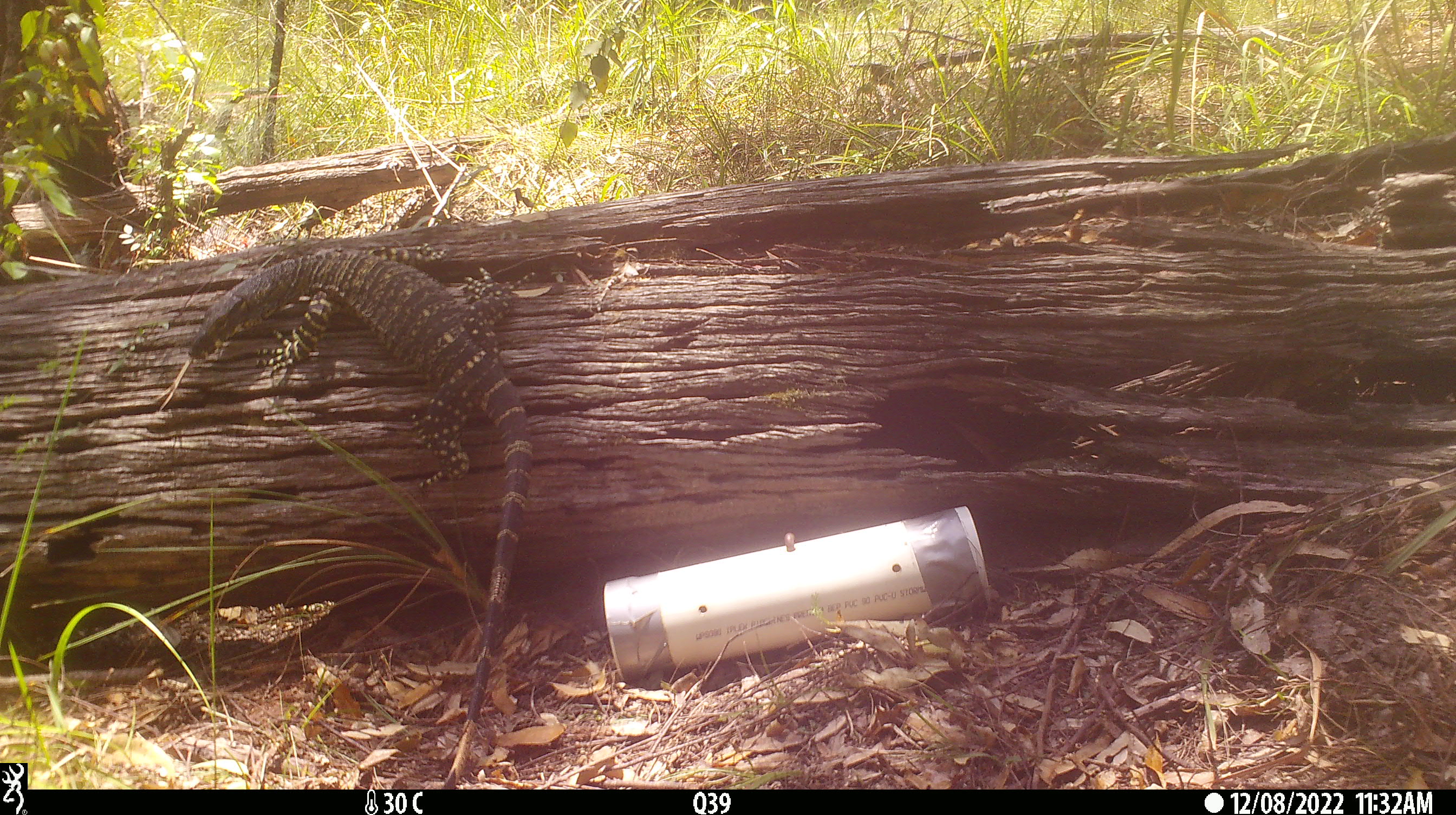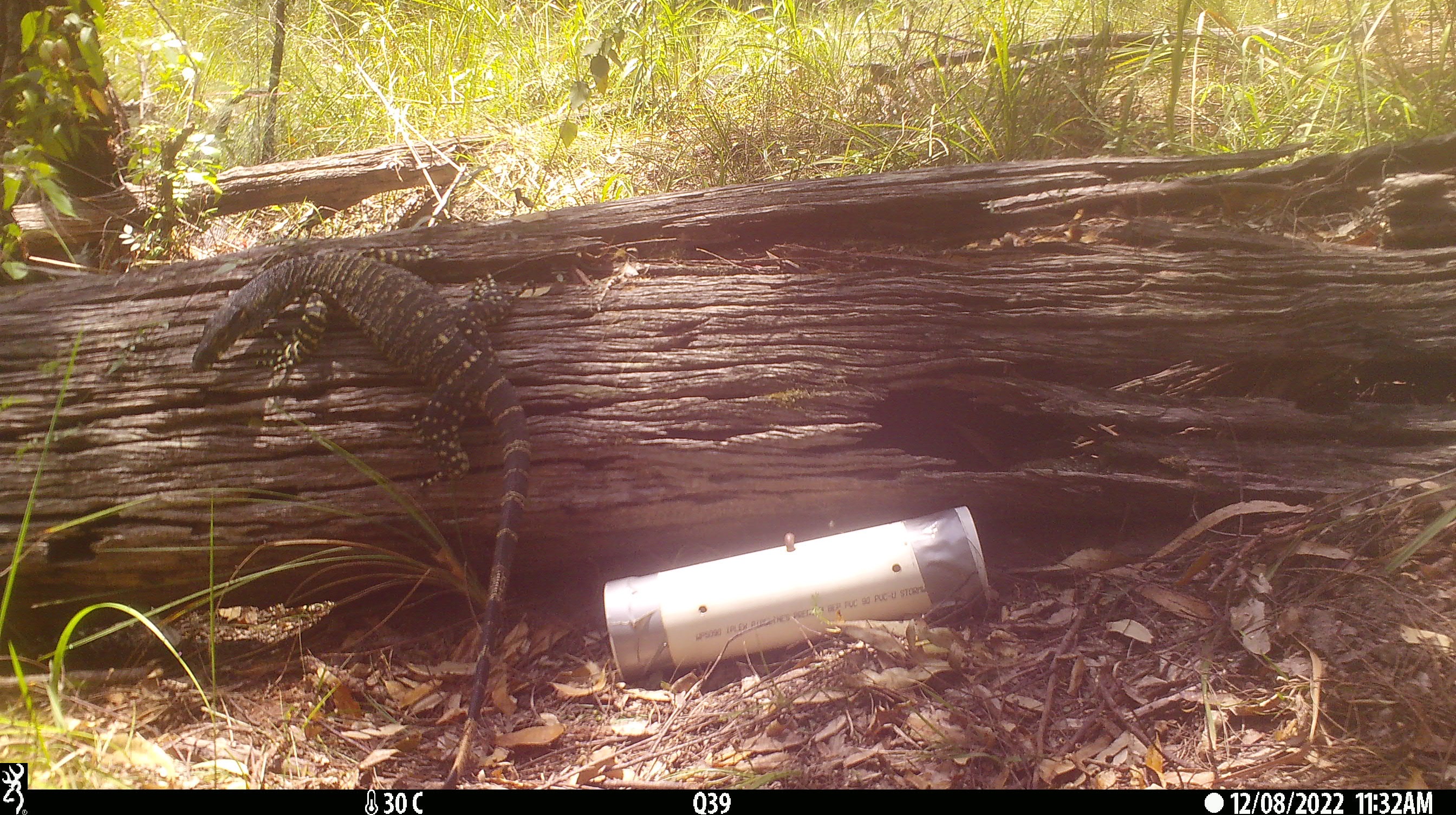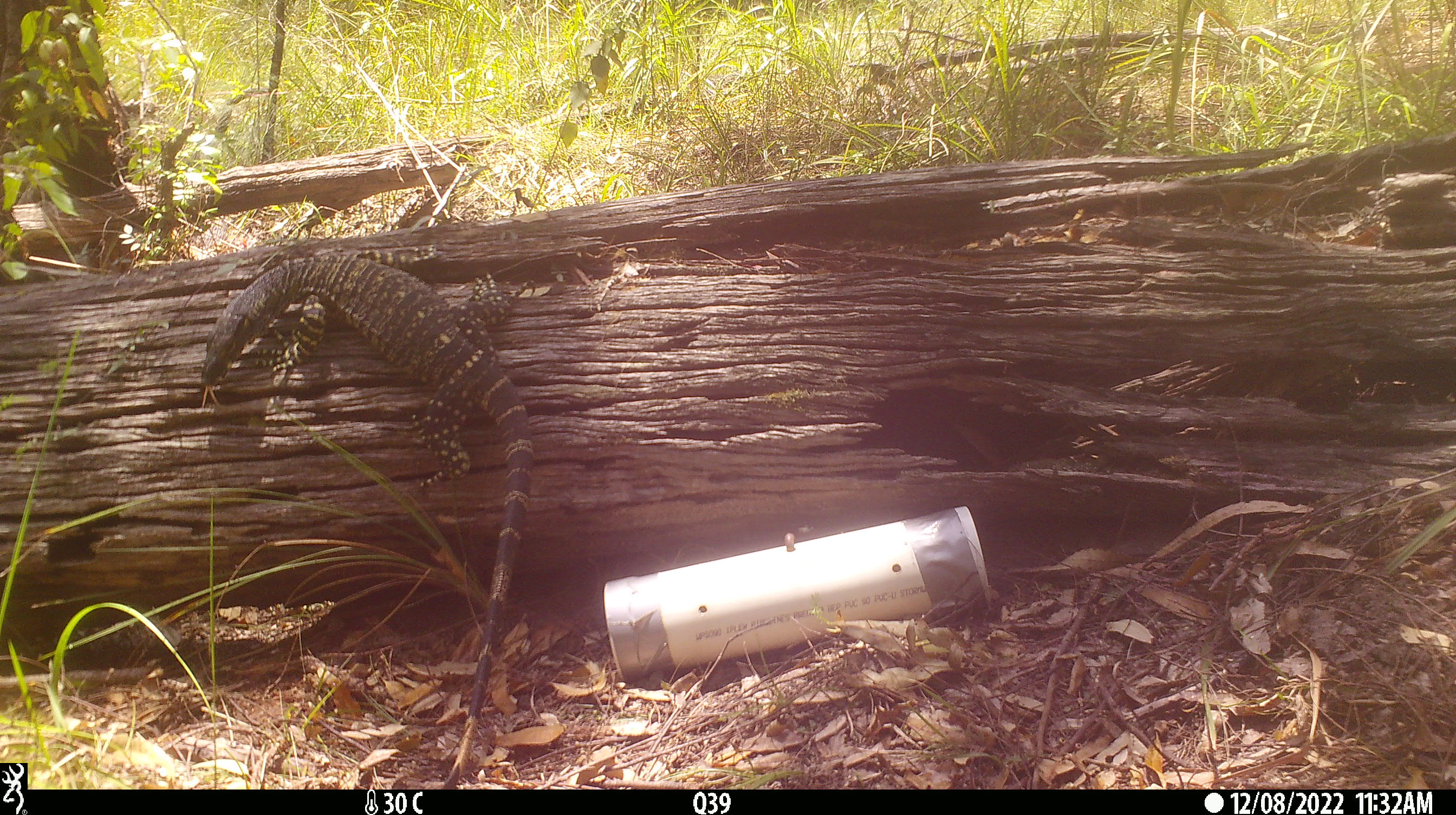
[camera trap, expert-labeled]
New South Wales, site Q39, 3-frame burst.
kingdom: Animalia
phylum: Chordata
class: Reptilia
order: Squamata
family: Varanidae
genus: Varanus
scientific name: Varanus varius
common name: lace monitor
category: goanna